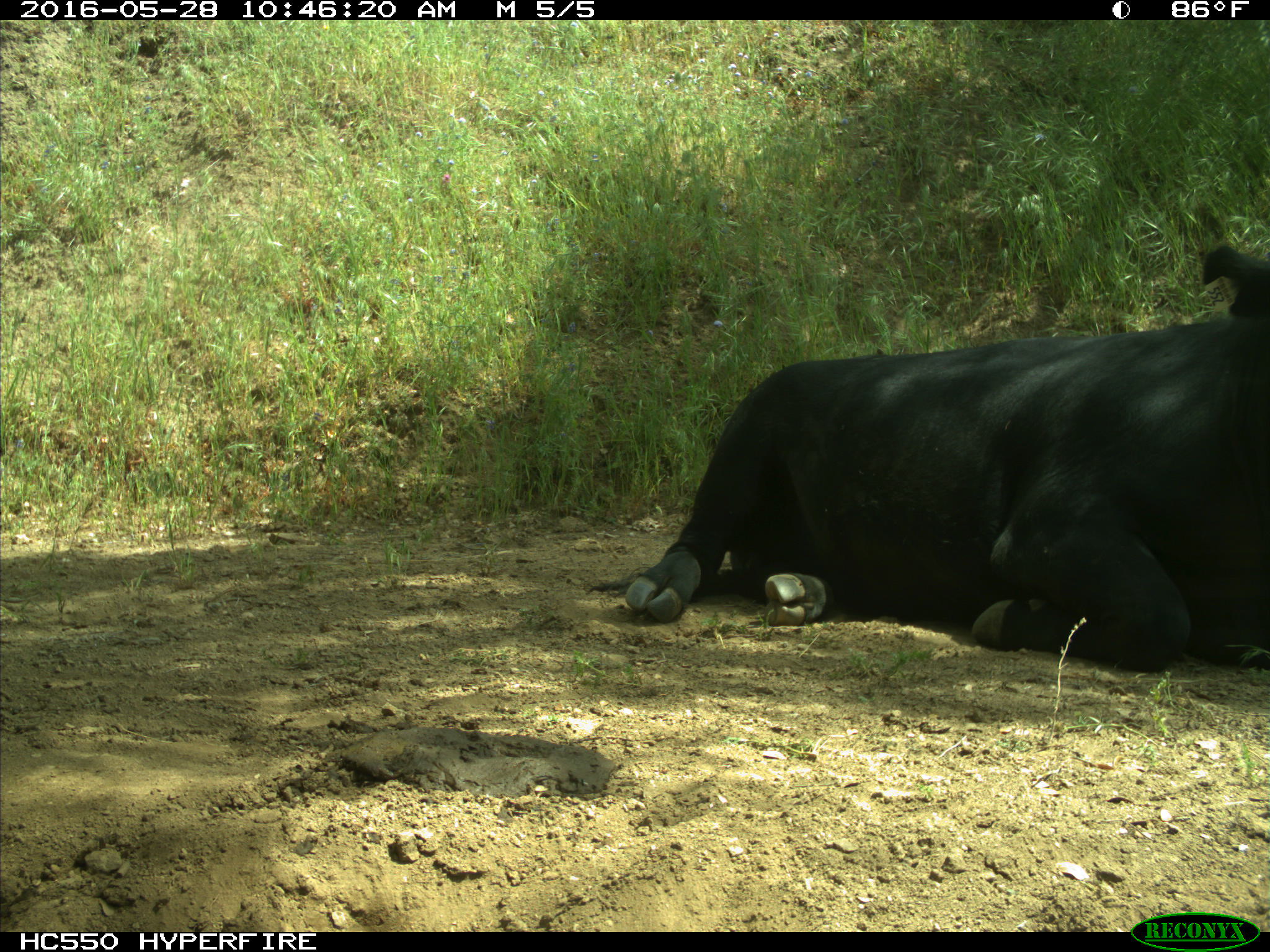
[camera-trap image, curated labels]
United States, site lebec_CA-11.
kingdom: Animalia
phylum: Chordata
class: Mammalia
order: Artiodactyla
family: Bovidae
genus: Bos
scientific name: Bos taurus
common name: domestic cow